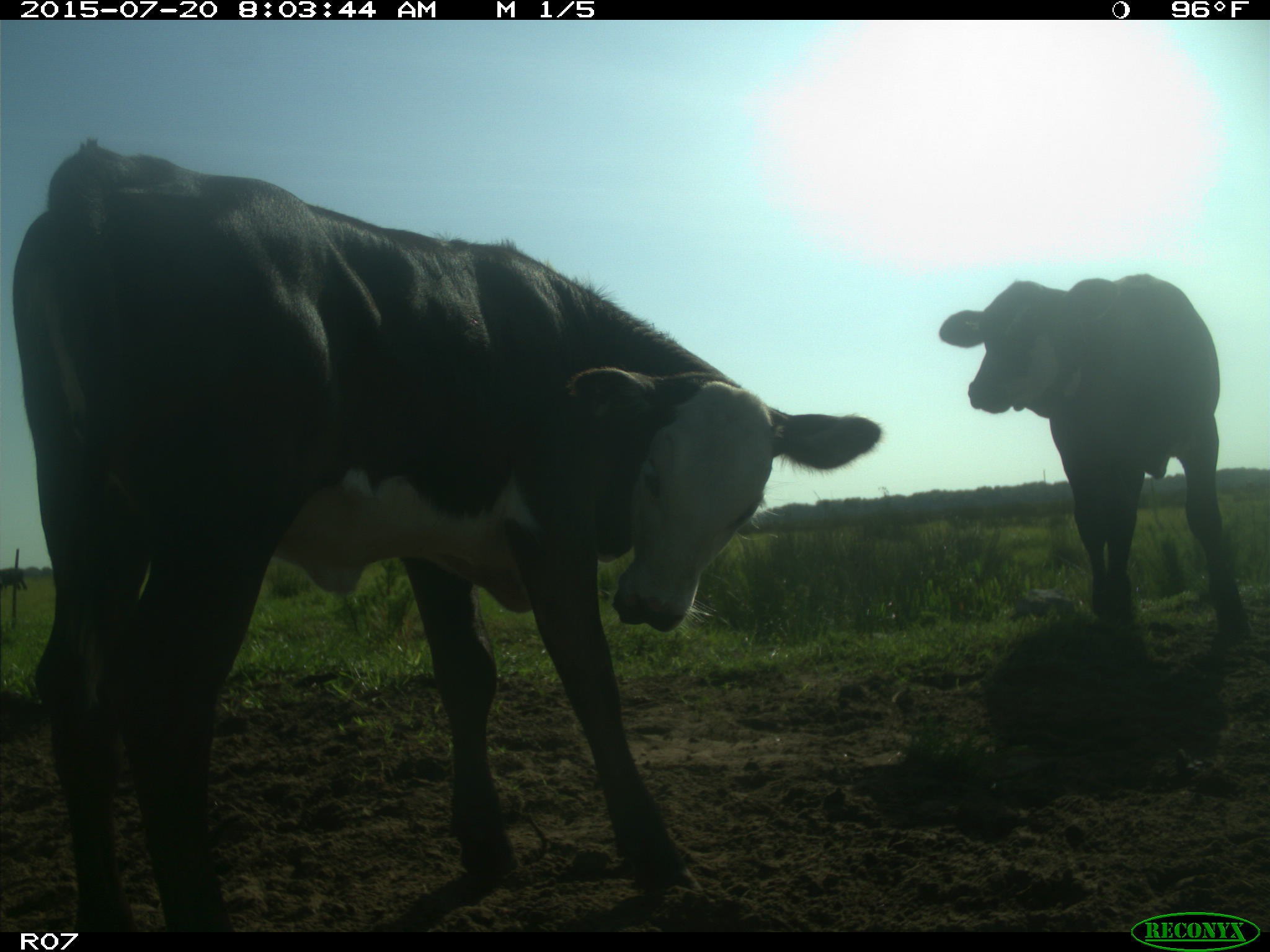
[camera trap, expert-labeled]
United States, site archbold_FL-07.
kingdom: Animalia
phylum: Chordata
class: Mammalia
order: Artiodactyla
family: Bovidae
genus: Bos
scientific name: Bos taurus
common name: domestic cow